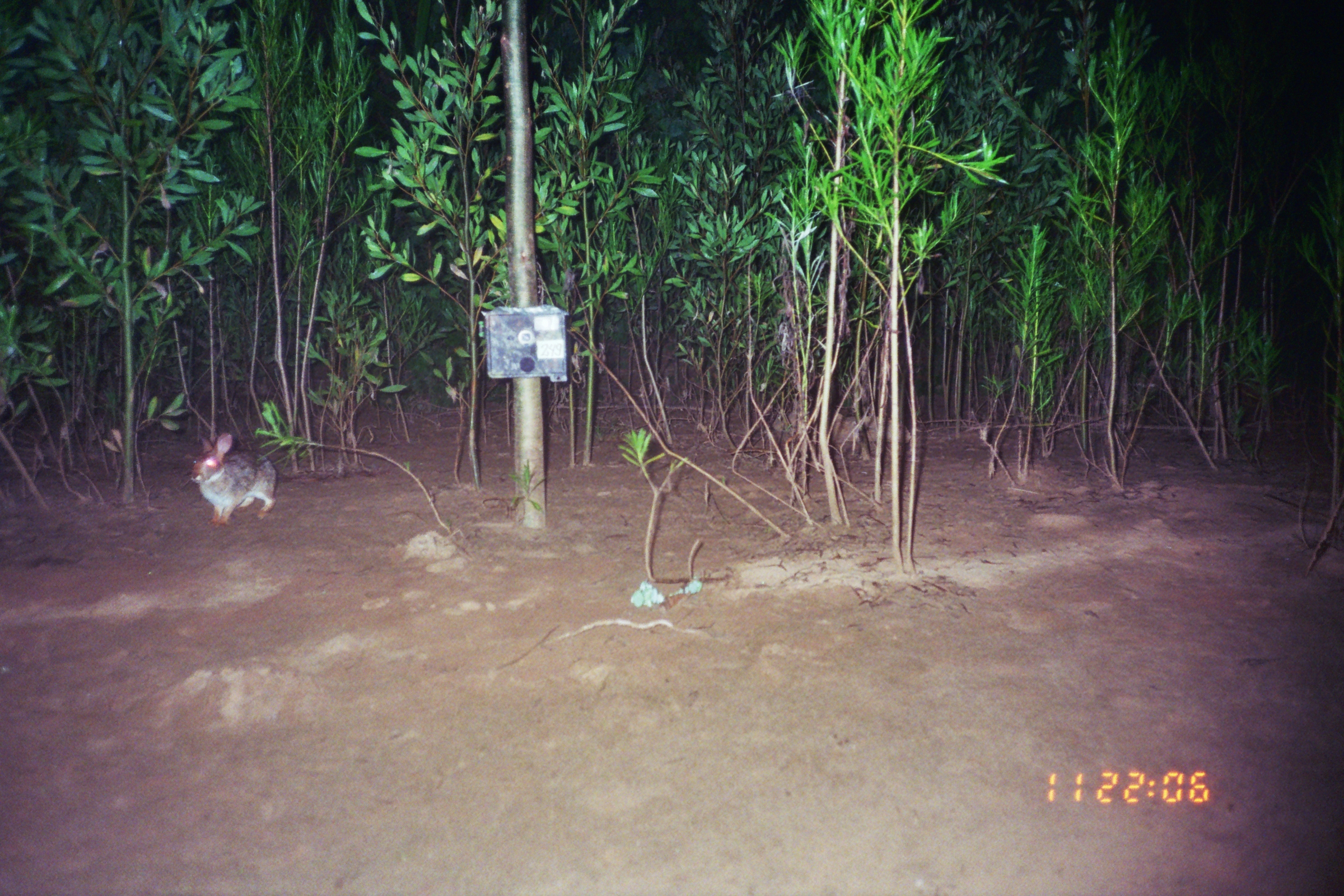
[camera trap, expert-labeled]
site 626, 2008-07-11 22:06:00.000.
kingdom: Animalia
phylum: Chordata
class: Mammalia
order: Lagomorpha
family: Leporidae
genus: Sylvilagus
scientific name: Sylvilagus brasiliensis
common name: tapeti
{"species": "Sylvilagus brasiliensis (tapeti)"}